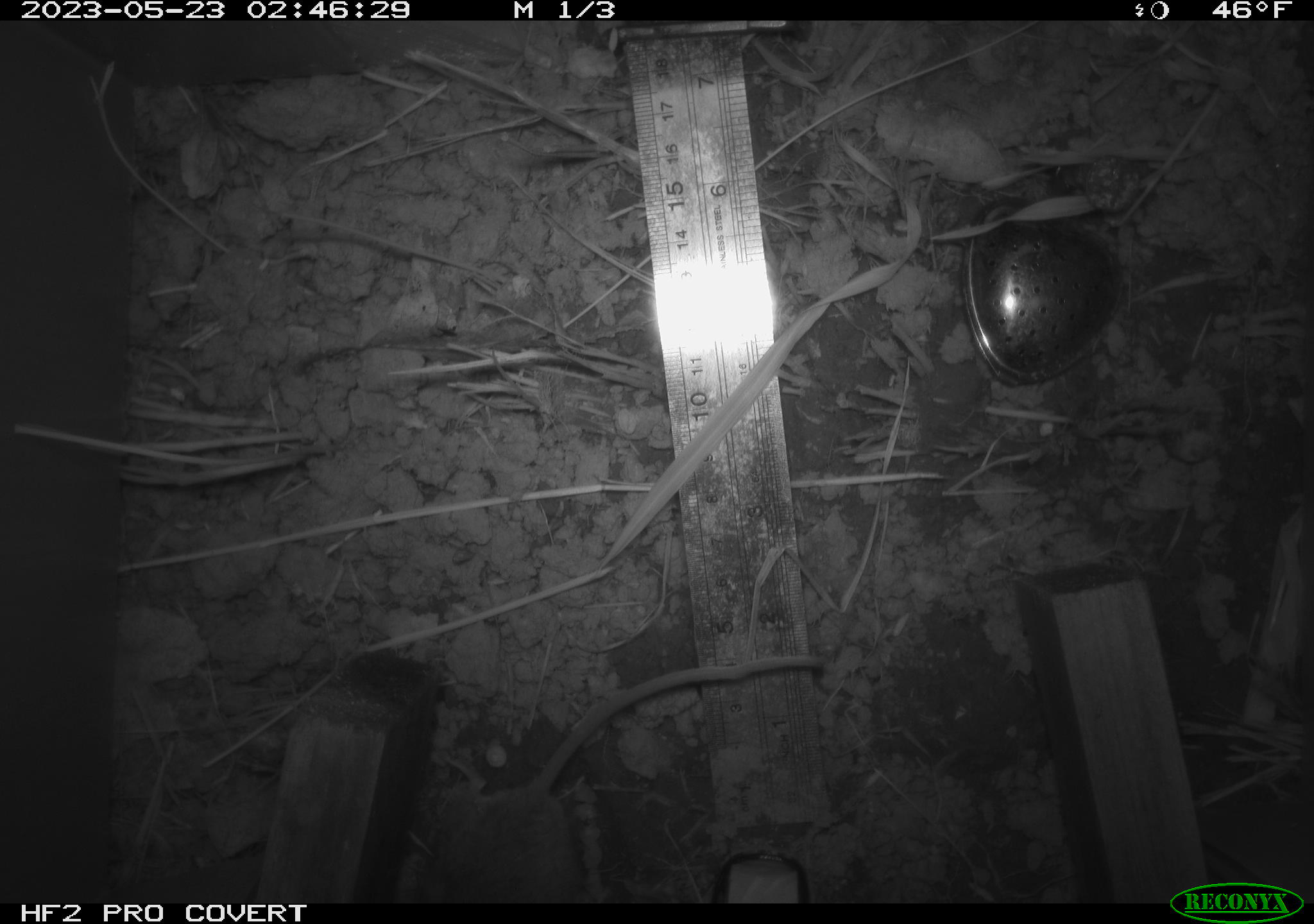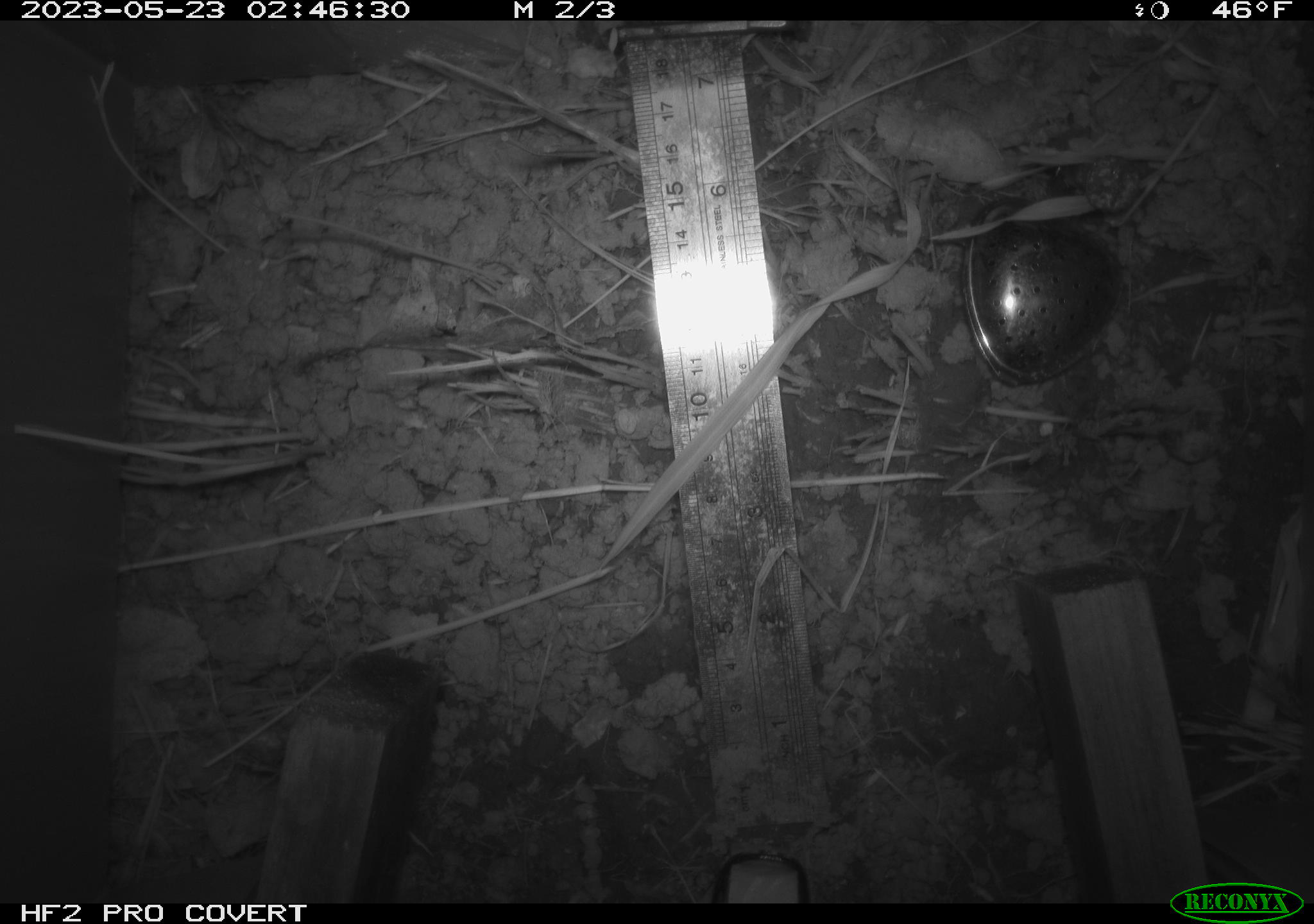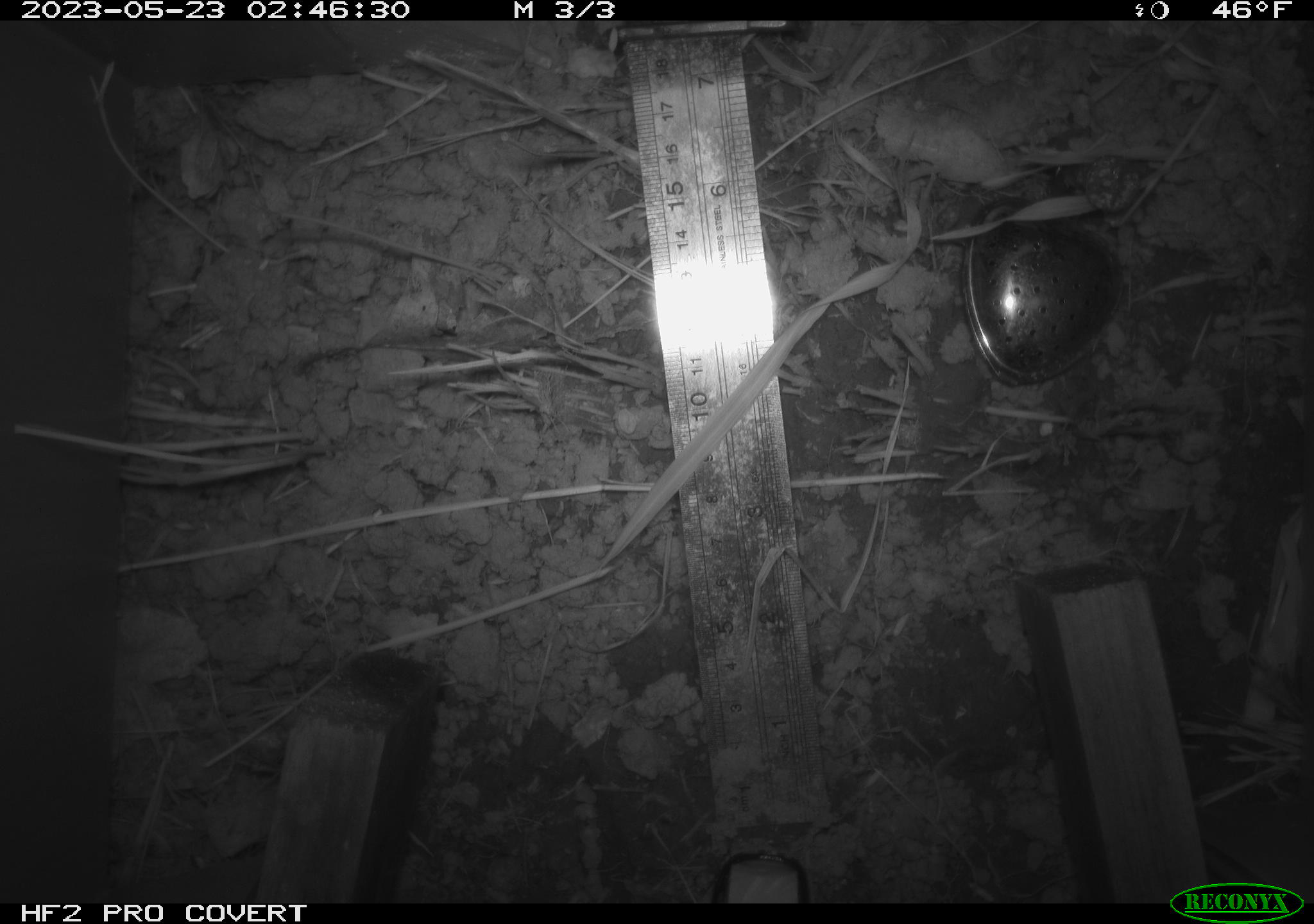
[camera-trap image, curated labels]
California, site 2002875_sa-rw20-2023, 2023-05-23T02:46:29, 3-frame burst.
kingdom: Animalia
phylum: Chordata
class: Mammalia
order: Rodentia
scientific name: Rodentia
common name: mouse species